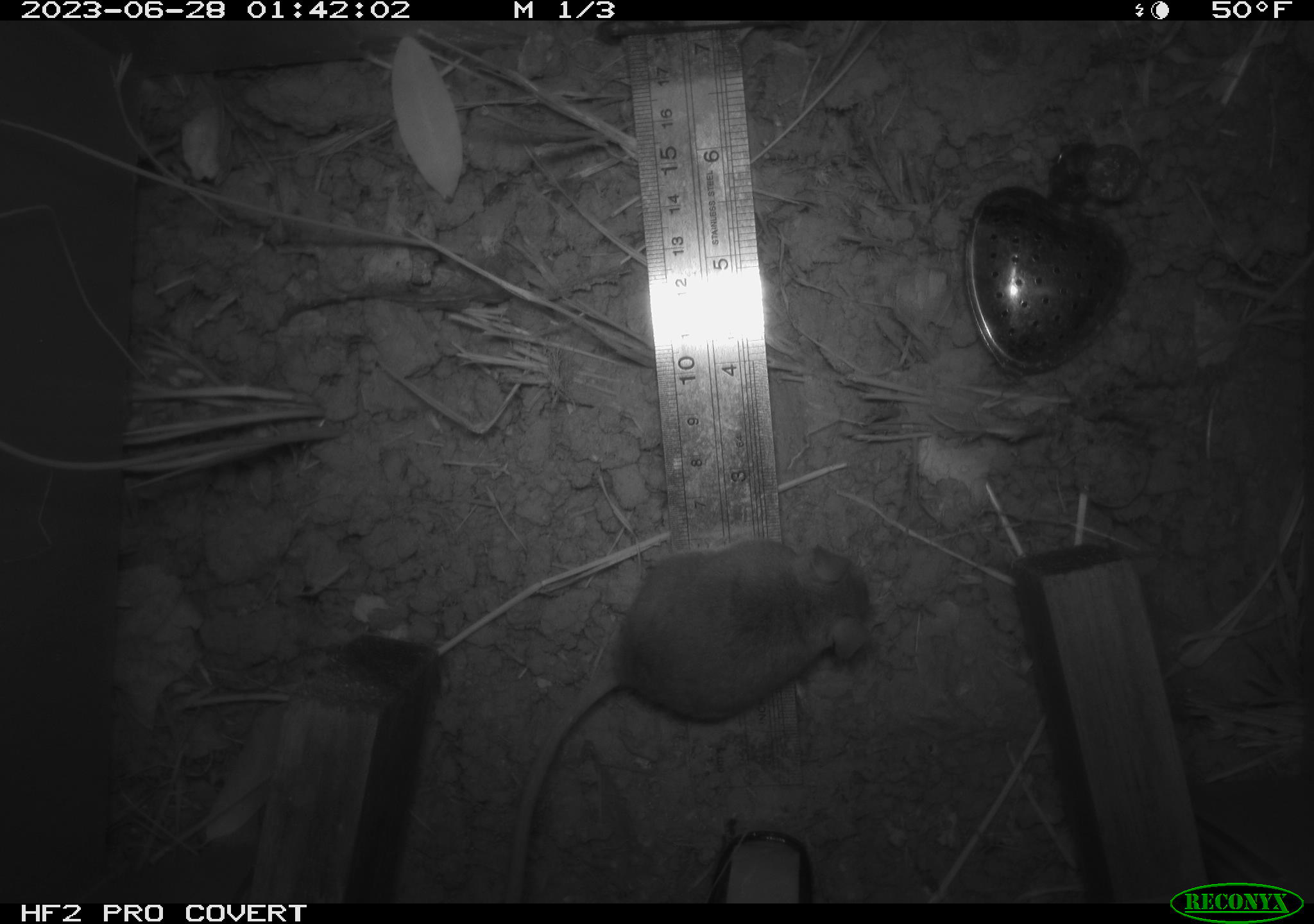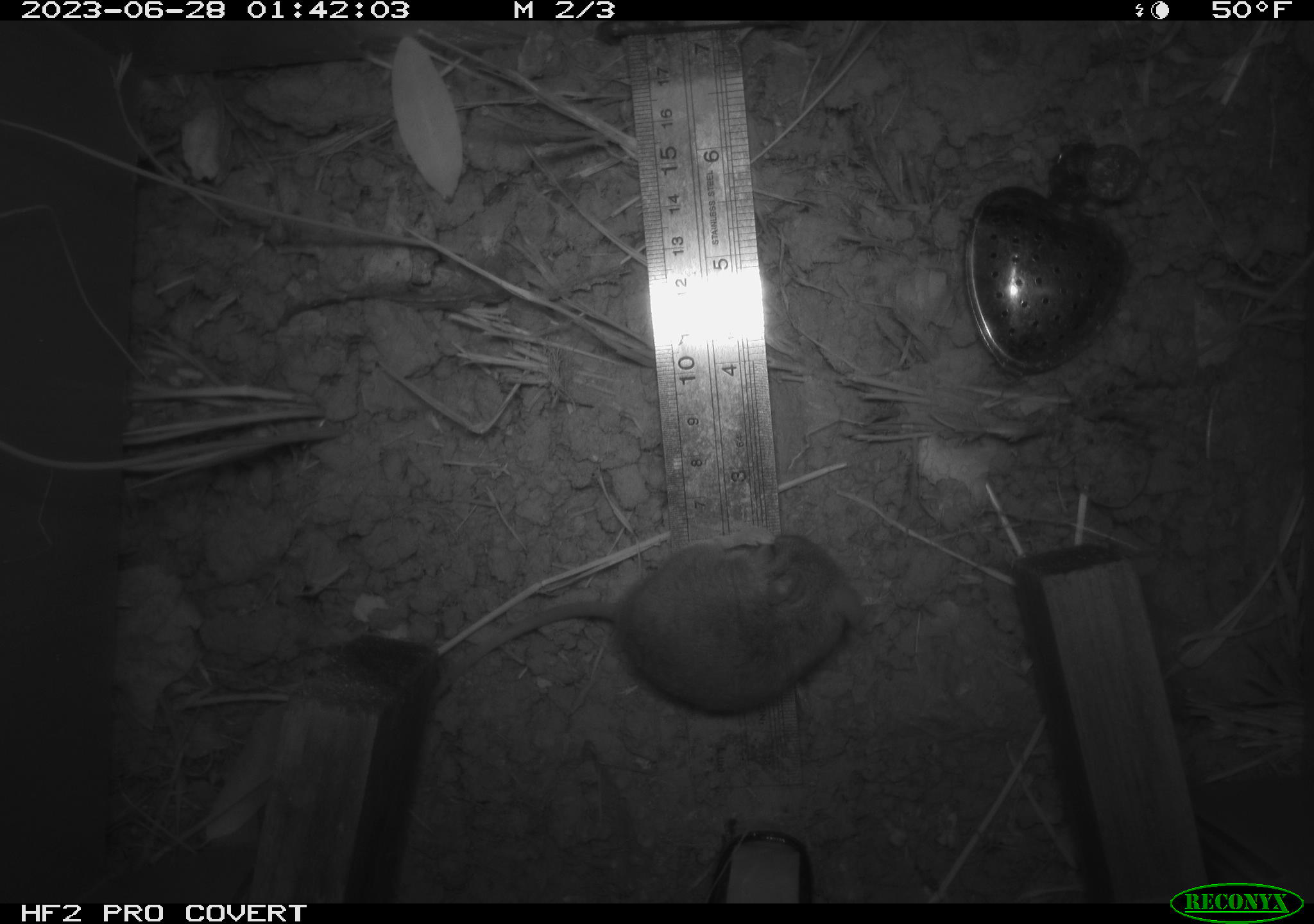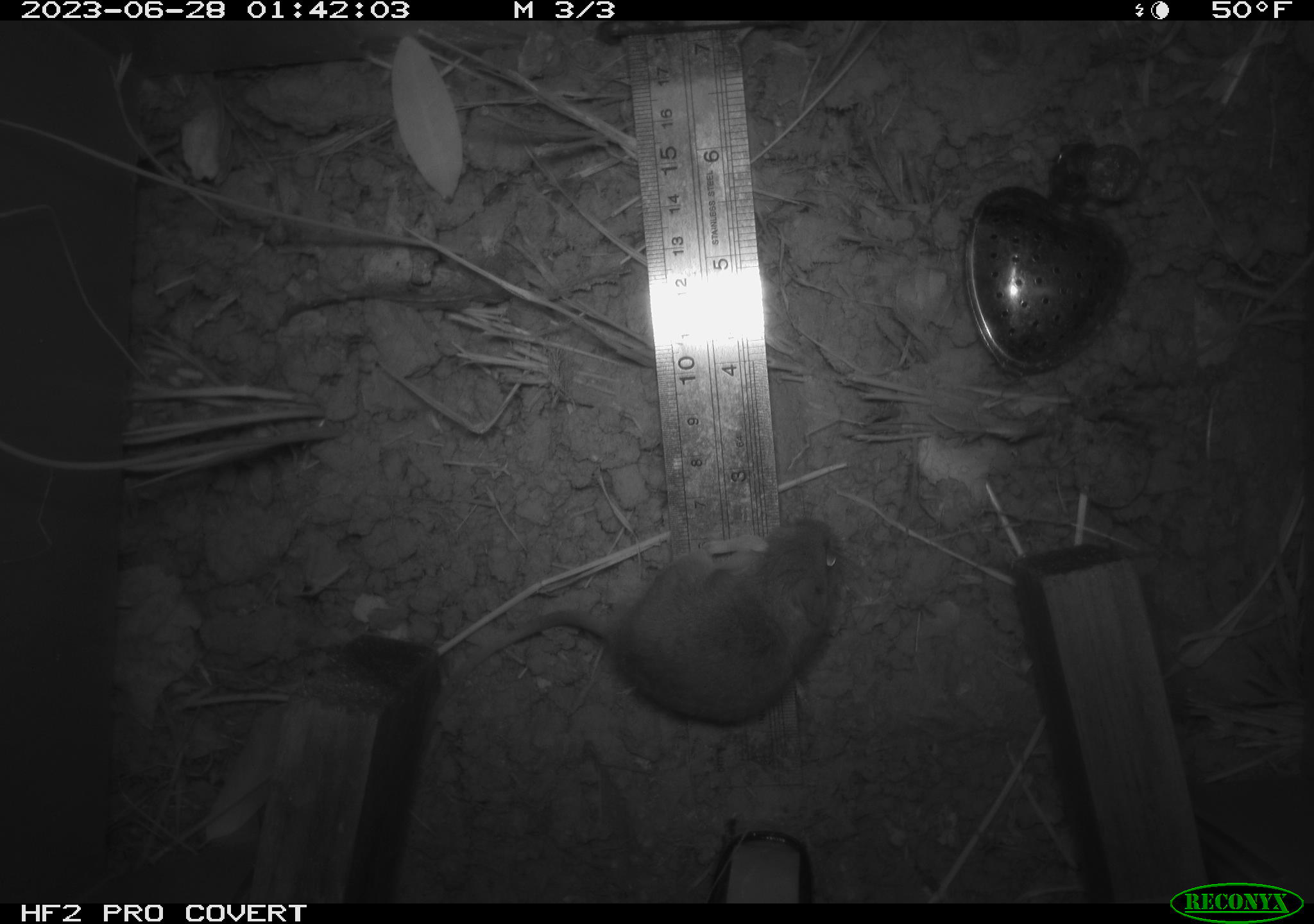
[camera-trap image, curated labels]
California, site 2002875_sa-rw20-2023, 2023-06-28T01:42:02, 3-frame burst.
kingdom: Animalia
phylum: Chordata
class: Mammalia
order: Rodentia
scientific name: Rodentia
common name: mouse species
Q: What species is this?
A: Mouse species (Rodentia).